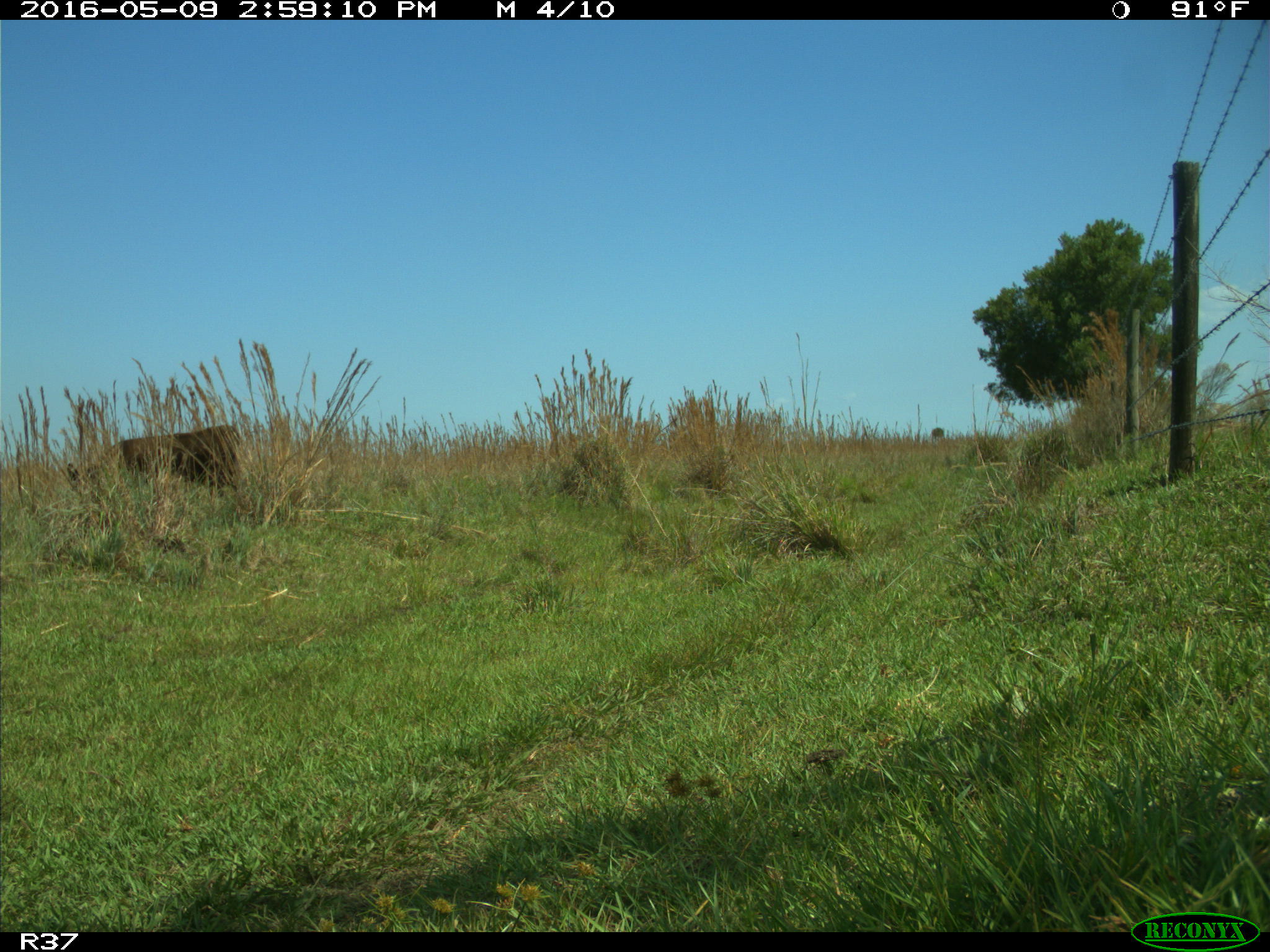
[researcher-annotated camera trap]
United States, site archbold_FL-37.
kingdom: Animalia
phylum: Chordata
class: Mammalia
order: Artiodactyla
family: Bovidae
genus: Bos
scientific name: Bos taurus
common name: domestic cow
Bos taurus (domestic cow).